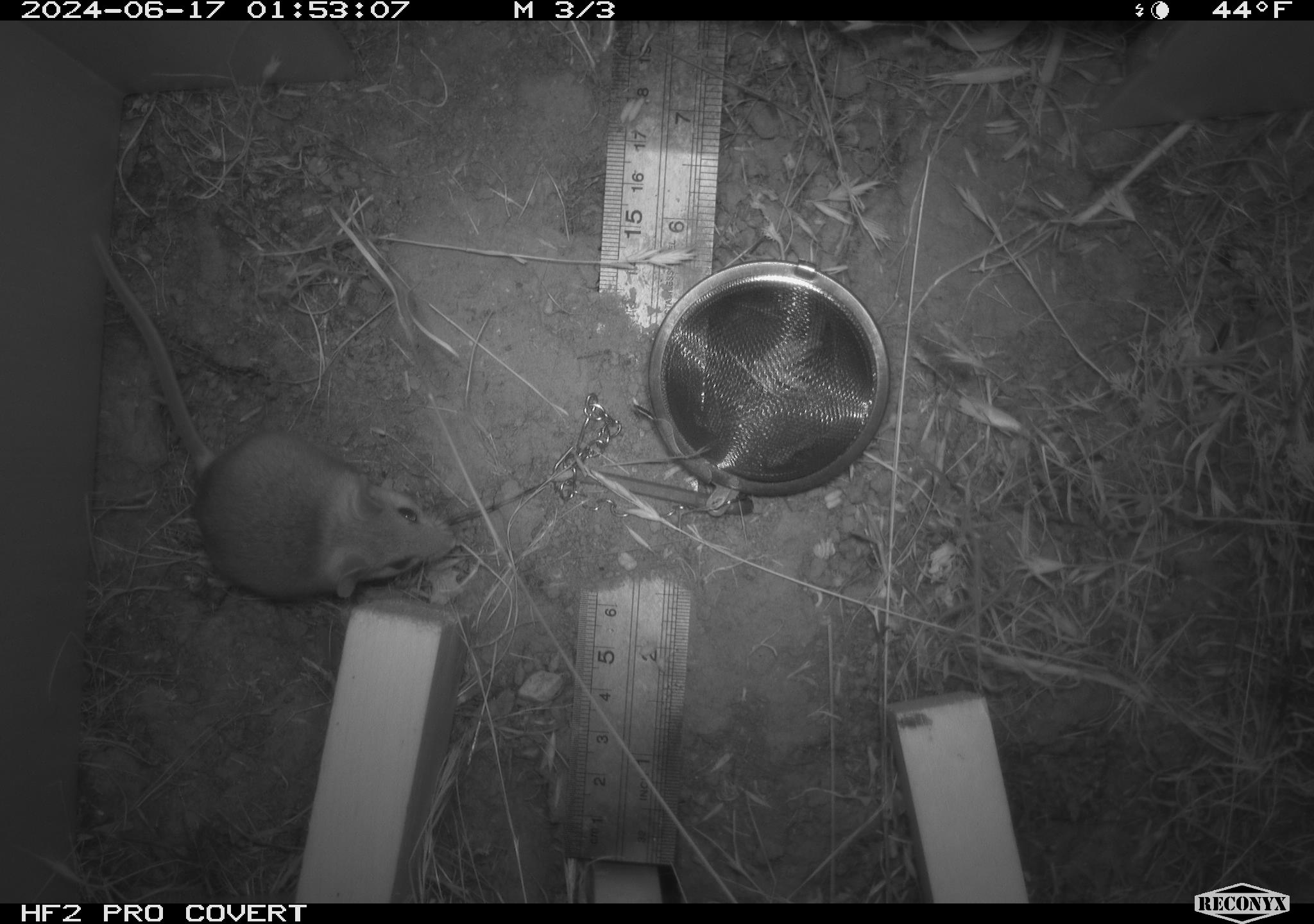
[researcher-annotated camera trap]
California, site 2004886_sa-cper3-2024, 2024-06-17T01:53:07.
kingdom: Animalia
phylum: Chordata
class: Mammalia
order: Rodentia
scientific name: Rodentia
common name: rodent